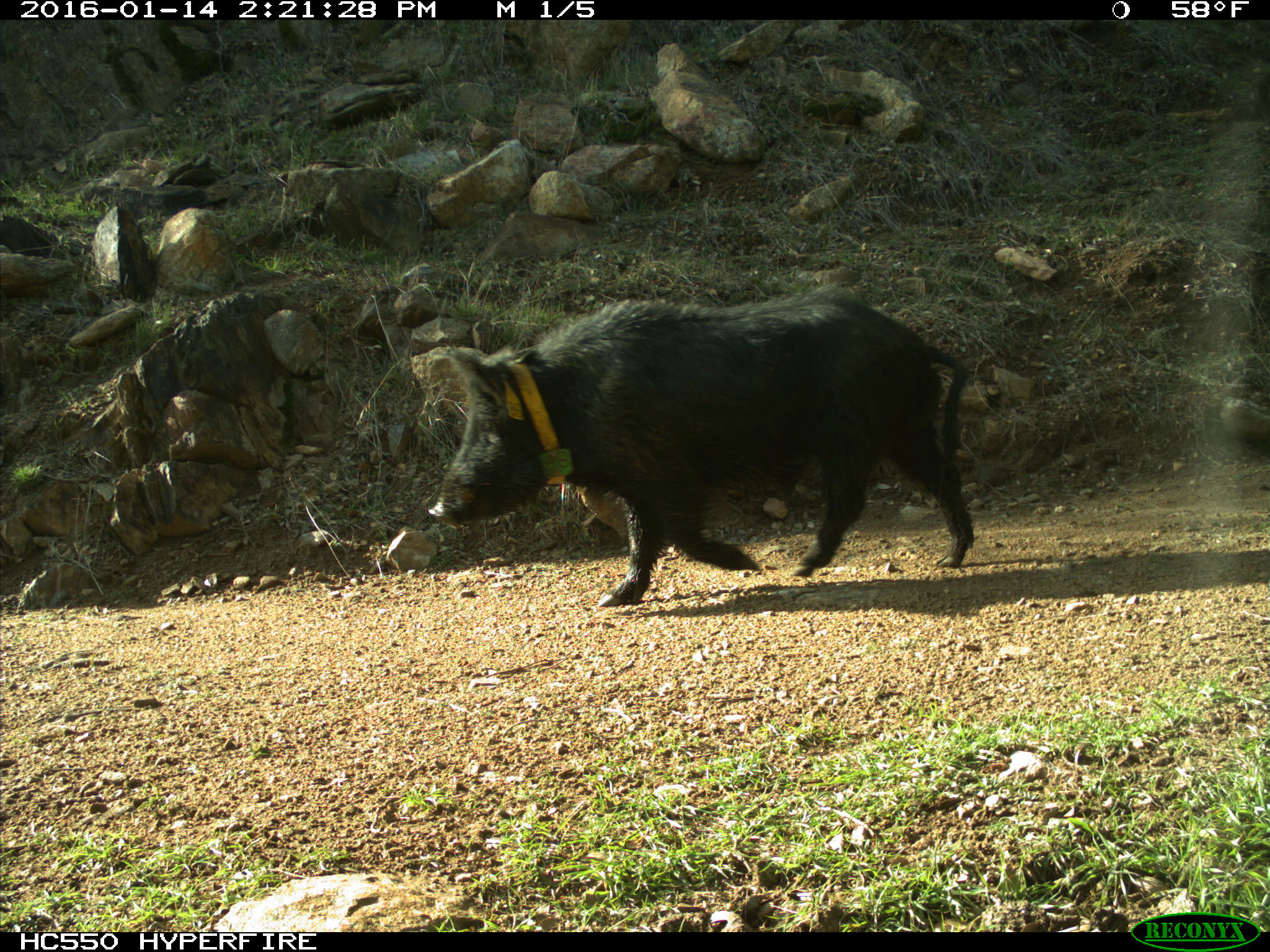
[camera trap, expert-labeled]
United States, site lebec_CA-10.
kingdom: Animalia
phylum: Chordata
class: Mammalia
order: Artiodactyla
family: Suidae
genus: Sus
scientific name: Sus scrofa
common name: wild boar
Sus scrofa (wild boar).